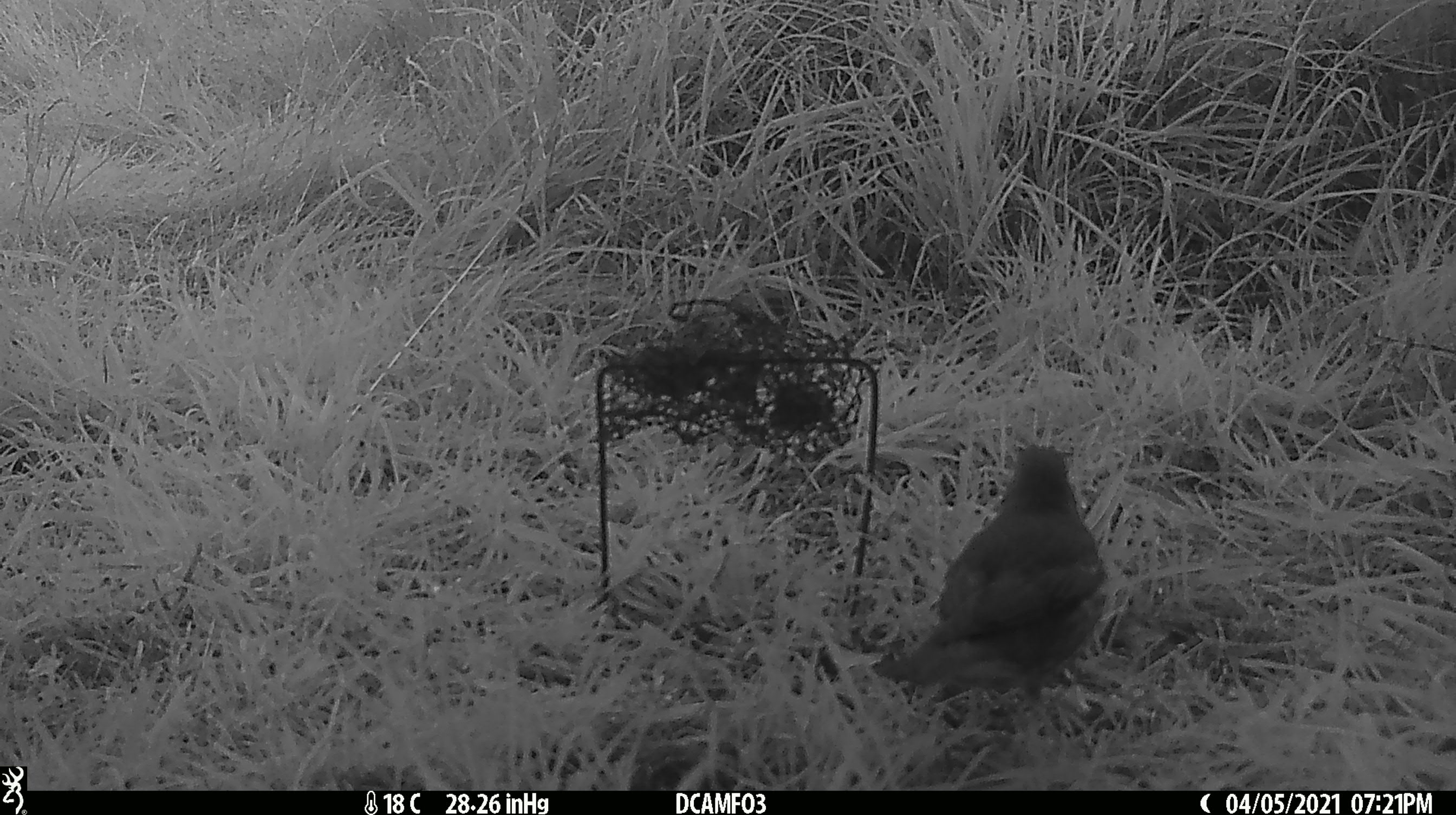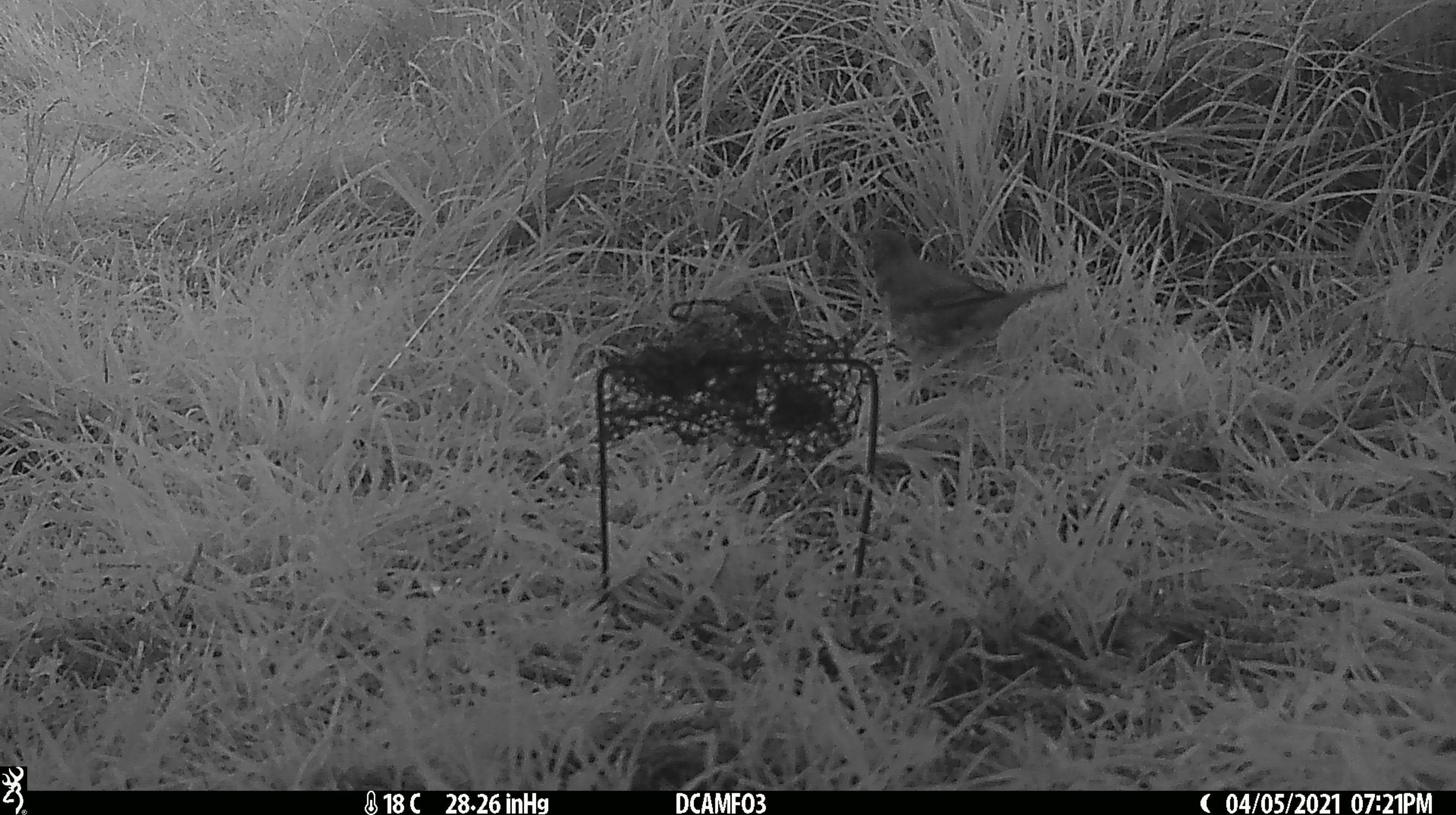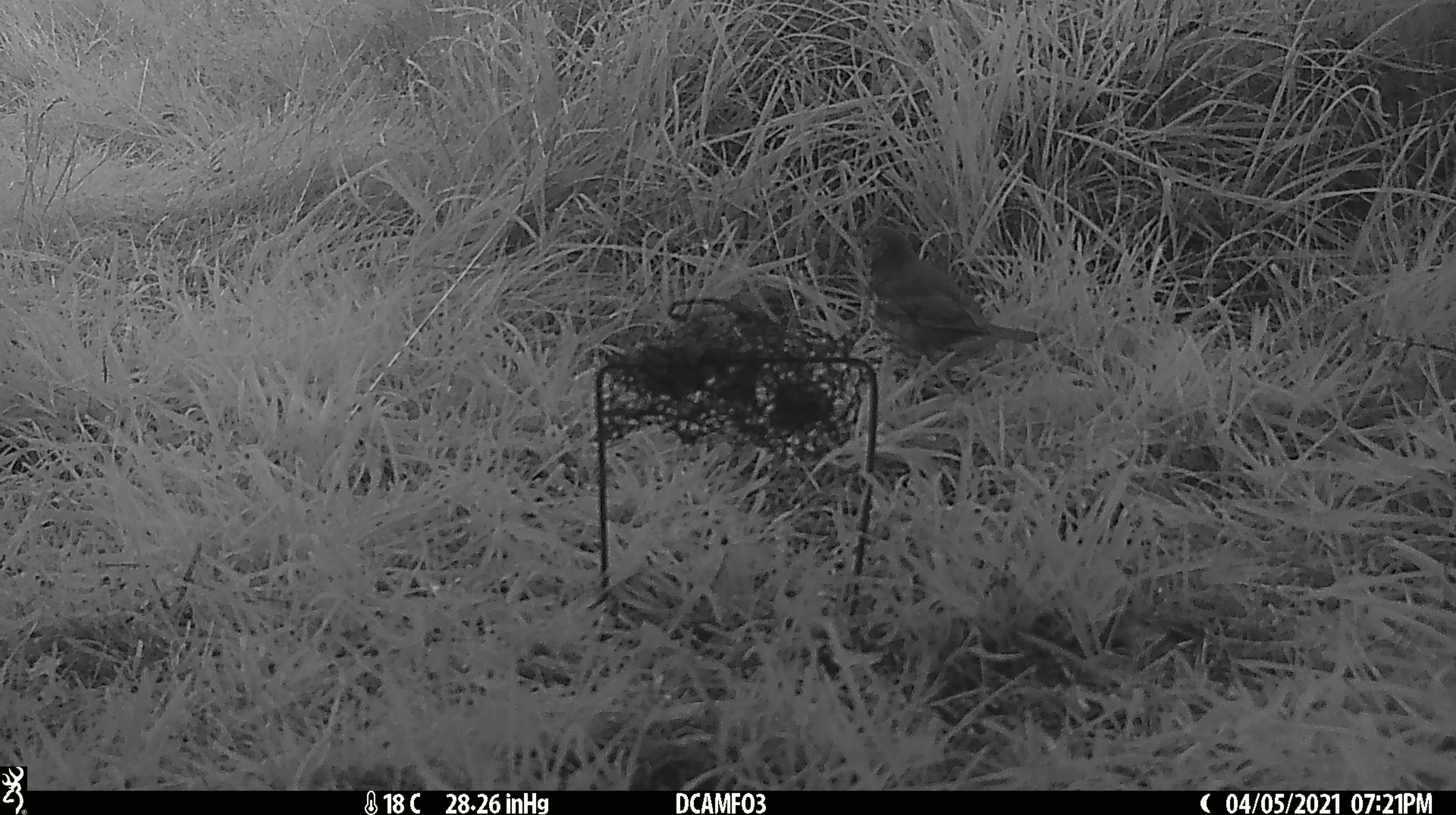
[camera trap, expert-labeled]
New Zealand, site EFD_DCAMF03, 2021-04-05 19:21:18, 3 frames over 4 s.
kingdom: Animalia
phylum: Chordata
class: Aves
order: Passeriformes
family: Turdidae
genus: Turdus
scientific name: Turdus philomelos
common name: song thrush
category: thrush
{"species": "thrush (song thrush) (Turdus philomelos)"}